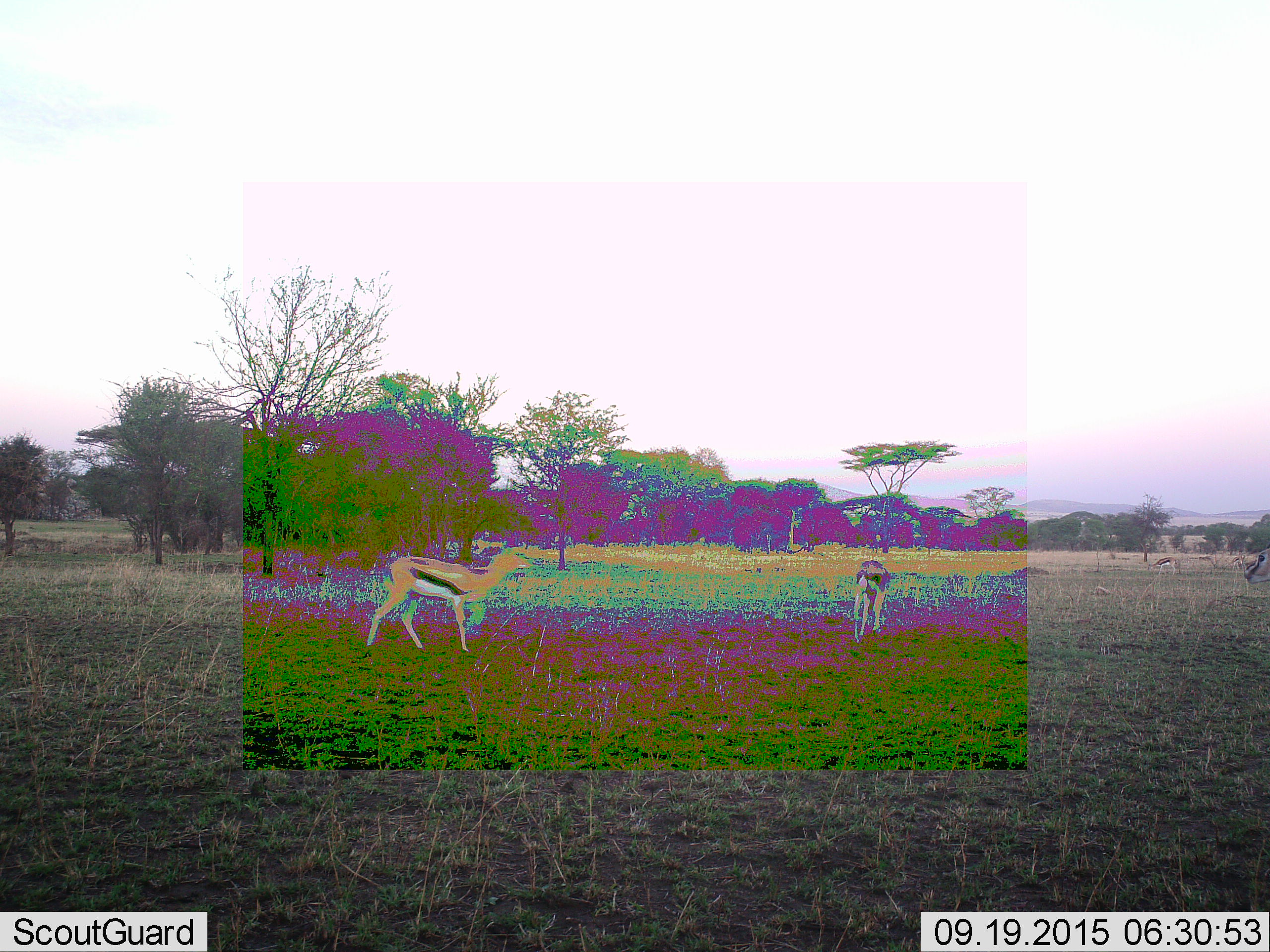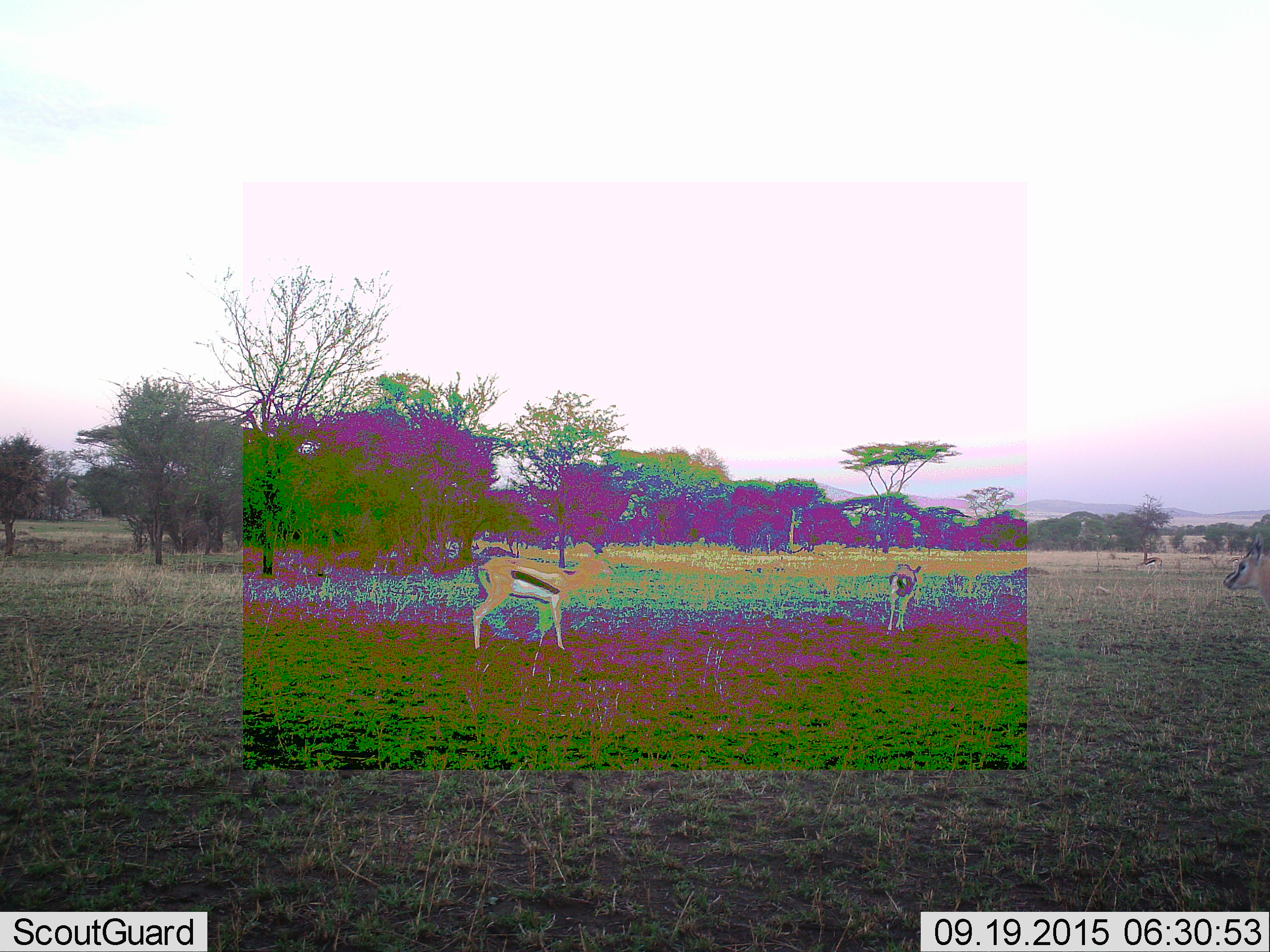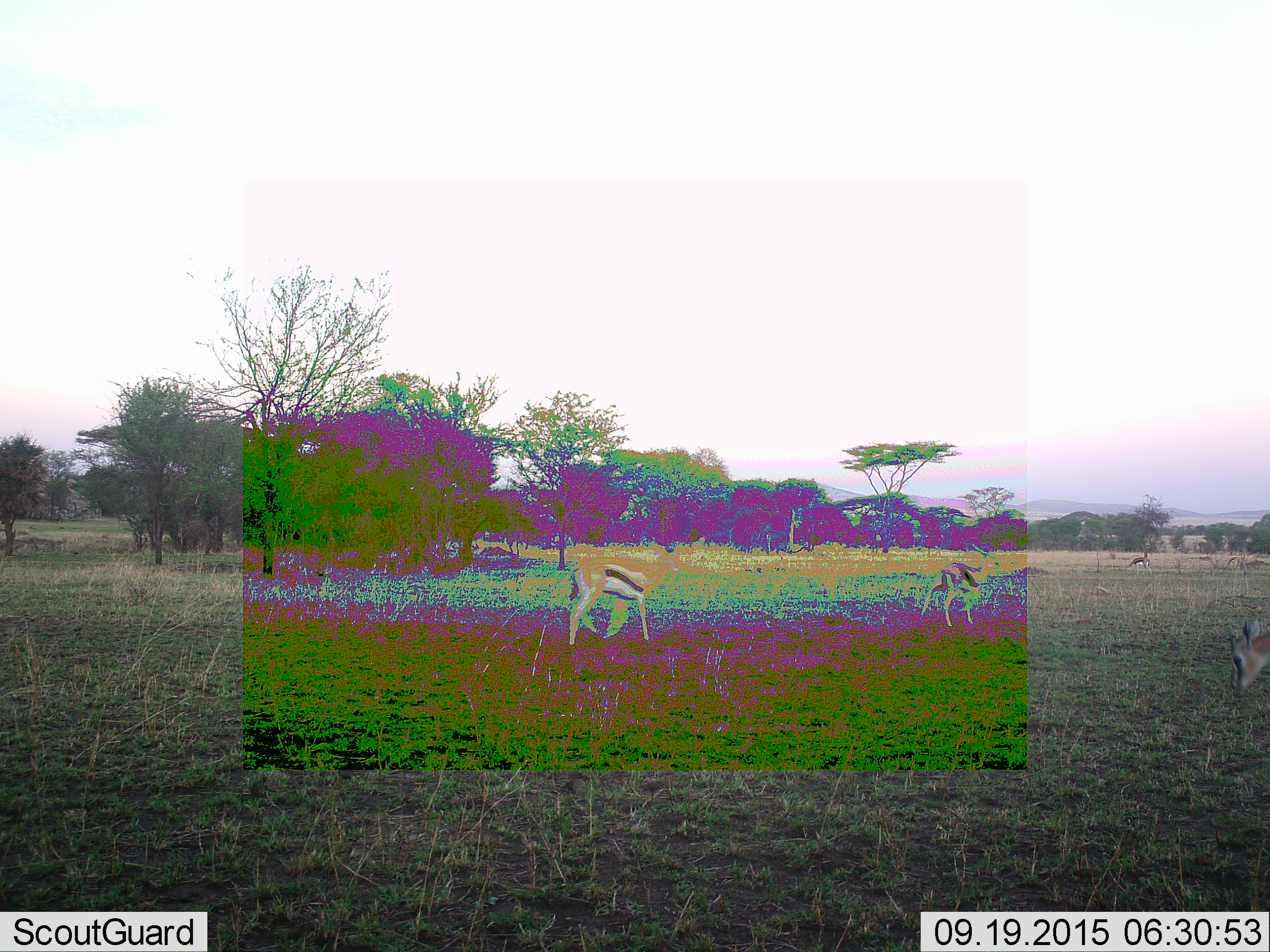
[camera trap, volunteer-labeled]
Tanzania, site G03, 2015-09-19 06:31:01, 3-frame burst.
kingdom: Animalia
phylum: Chordata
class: Mammalia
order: Artiodactyla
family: Bovidae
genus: Eudorcas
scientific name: Eudorcas thomsonii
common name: thomson's gazelle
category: gazellethomsons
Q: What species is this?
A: Gazellethomsons (thomson's gazelle) (Eudorcas thomsonii).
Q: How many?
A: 5.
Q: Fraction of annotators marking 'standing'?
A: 45%.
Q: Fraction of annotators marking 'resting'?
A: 5%.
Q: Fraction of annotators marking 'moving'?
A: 85%.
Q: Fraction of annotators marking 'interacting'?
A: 0%.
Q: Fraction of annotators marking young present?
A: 0%.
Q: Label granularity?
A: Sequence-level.